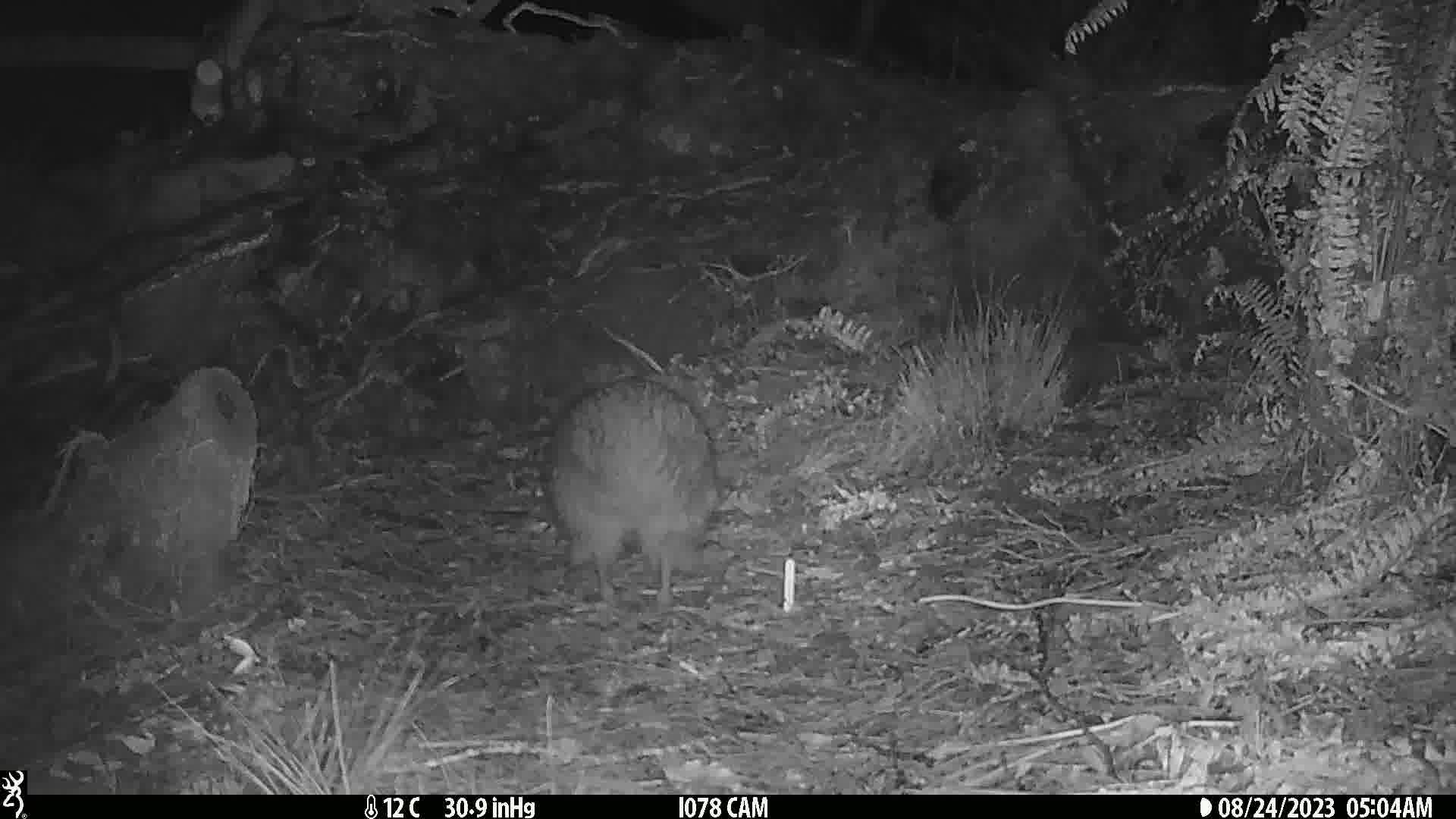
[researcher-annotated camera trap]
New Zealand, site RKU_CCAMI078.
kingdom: Animalia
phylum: Chordata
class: Aves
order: Apterygiformes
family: Apterygidae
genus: Apteryx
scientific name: Apteryx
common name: kiwi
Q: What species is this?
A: Kiwi (Apteryx).